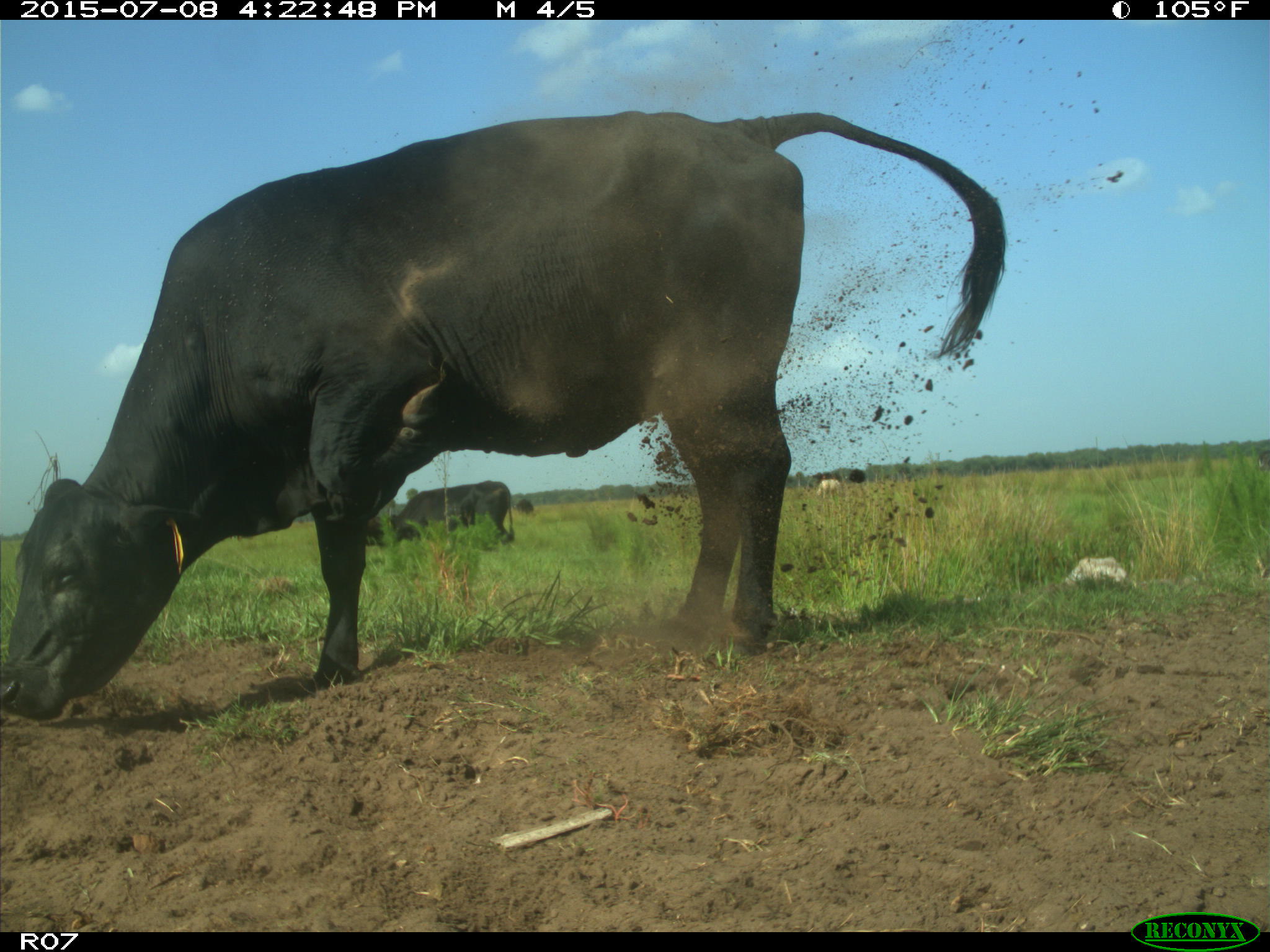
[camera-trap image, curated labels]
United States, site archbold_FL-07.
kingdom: Animalia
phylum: Chordata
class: Mammalia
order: Artiodactyla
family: Bovidae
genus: Bos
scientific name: Bos taurus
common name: domestic cow